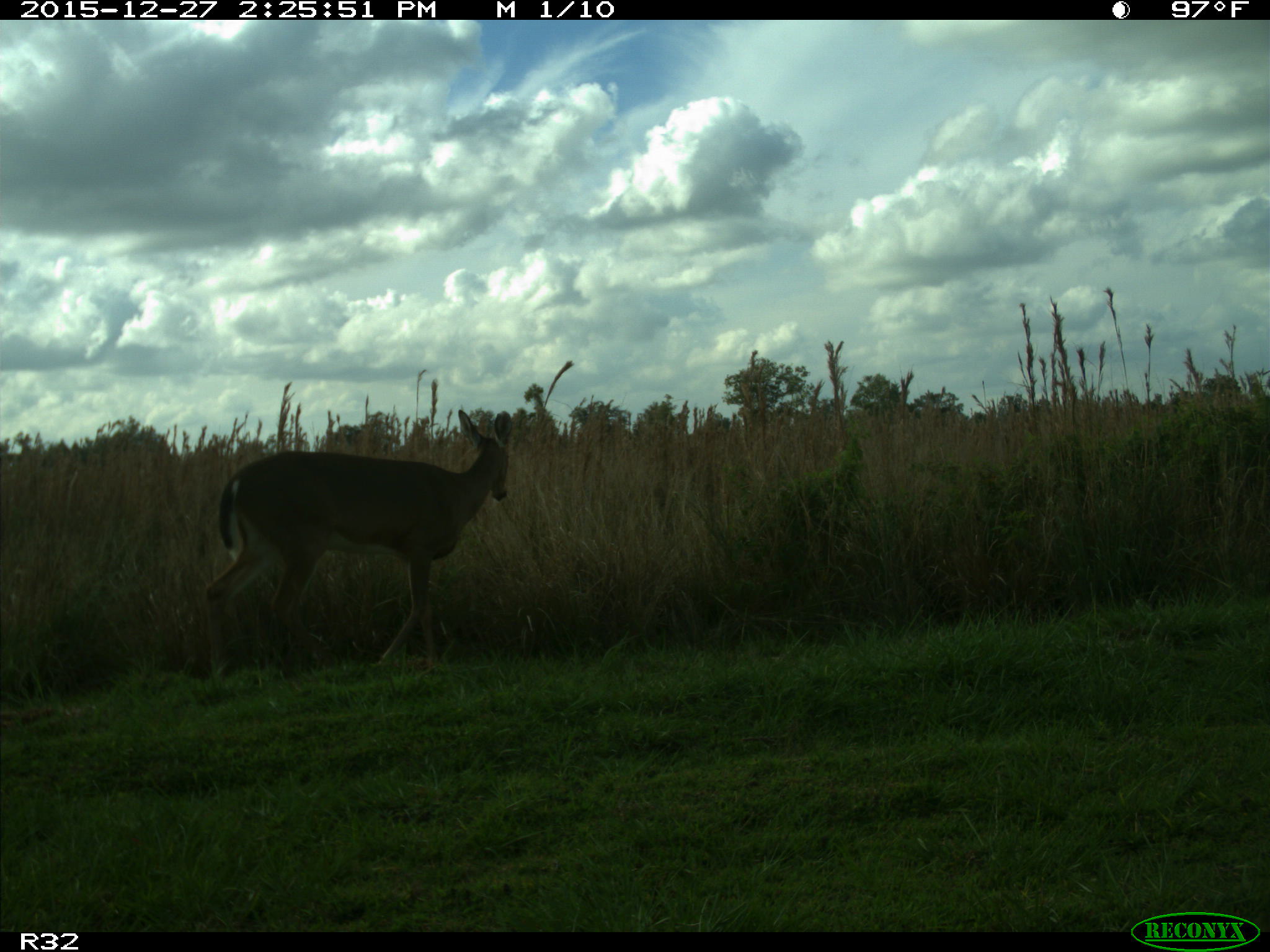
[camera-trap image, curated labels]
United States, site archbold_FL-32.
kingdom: Animalia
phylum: Chordata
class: Mammalia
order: Artiodactyla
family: Cervidae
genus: Odocoileus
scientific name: Odocoileus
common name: deer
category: unidentified deer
Unidentified deer (deer) (Odocoileus).